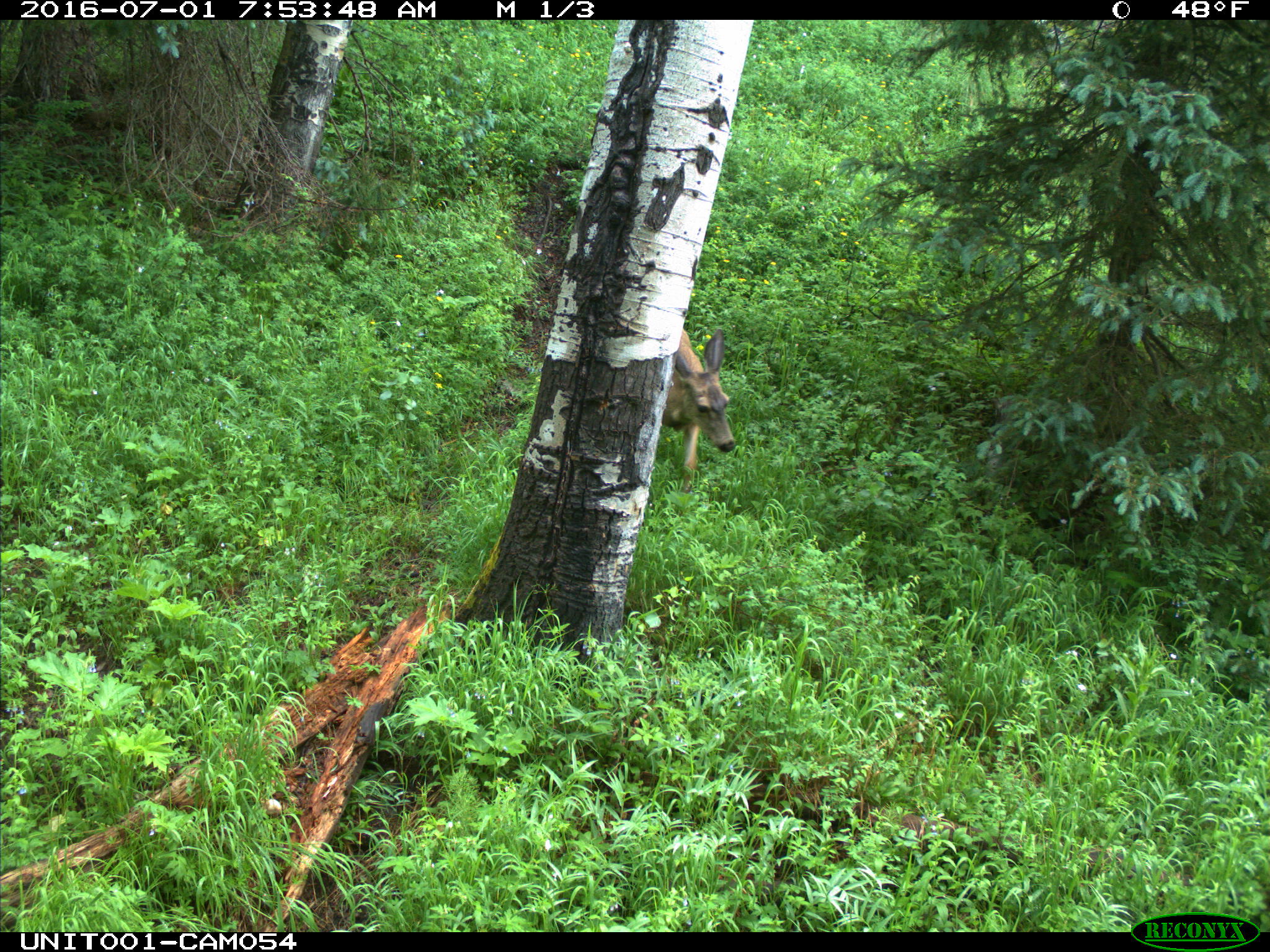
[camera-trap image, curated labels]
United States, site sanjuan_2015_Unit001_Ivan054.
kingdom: Animalia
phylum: Chordata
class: Mammalia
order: Artiodactyla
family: Cervidae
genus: Odocoileus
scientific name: Odocoileus hemionus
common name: mule deer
Odocoileus hemionus (mule deer).